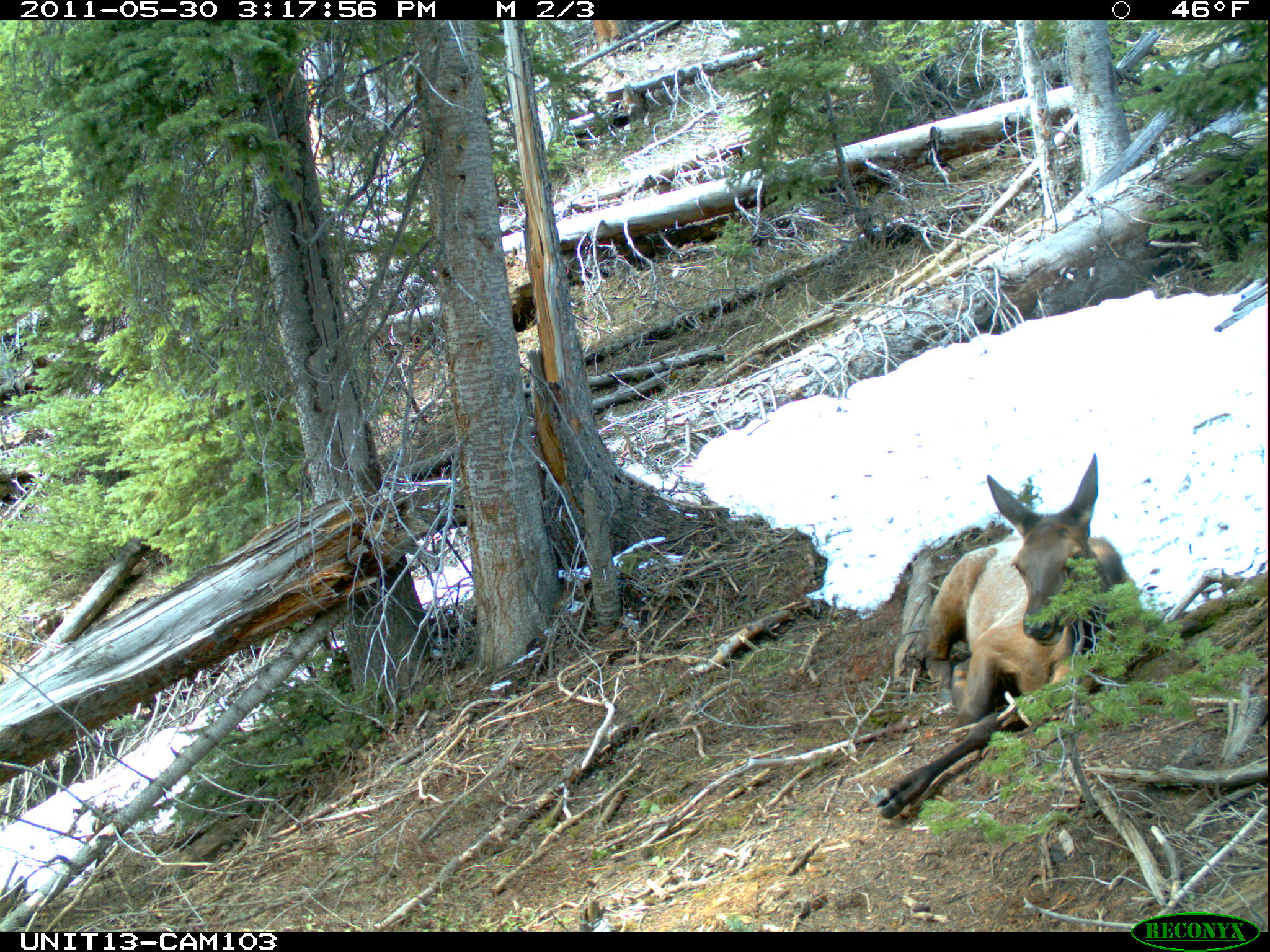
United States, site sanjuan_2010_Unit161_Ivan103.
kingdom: Animalia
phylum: Chordata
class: Mammalia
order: Artiodactyla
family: Cervidae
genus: Cervus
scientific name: Cervus elaphus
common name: red deer